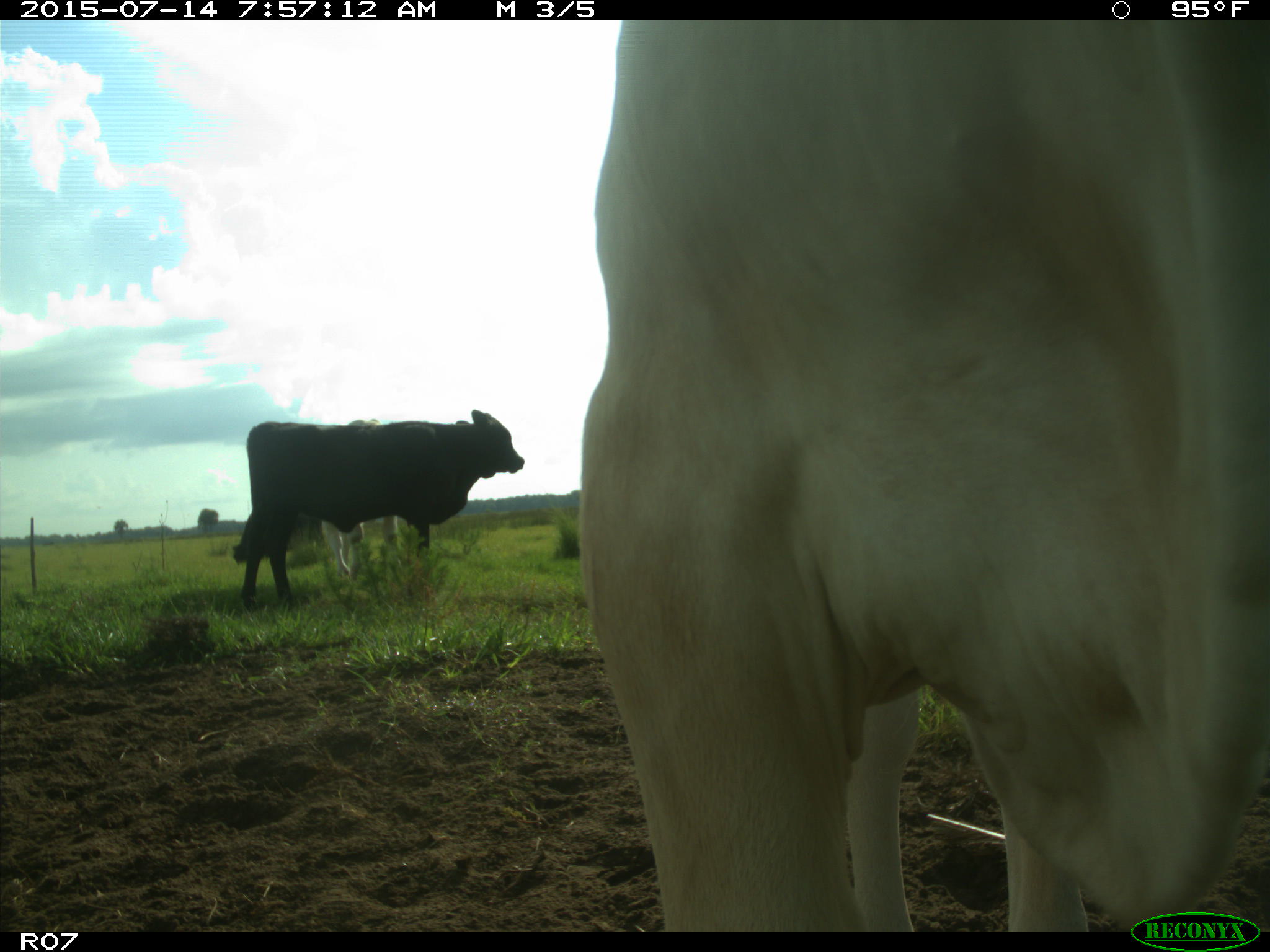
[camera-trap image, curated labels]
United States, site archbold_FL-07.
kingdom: Animalia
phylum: Chordata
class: Mammalia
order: Artiodactyla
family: Bovidae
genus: Bos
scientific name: Bos taurus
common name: domestic cow